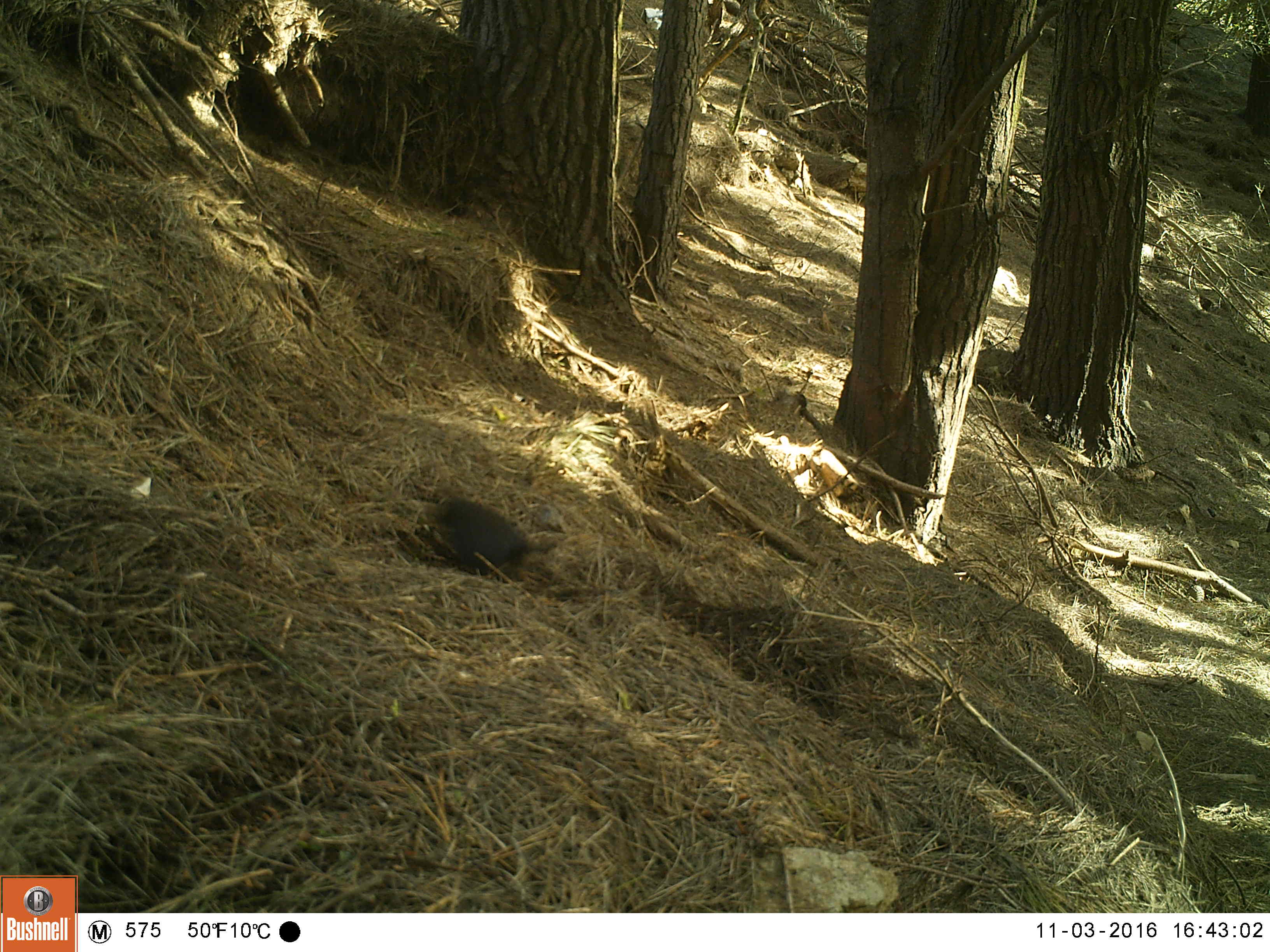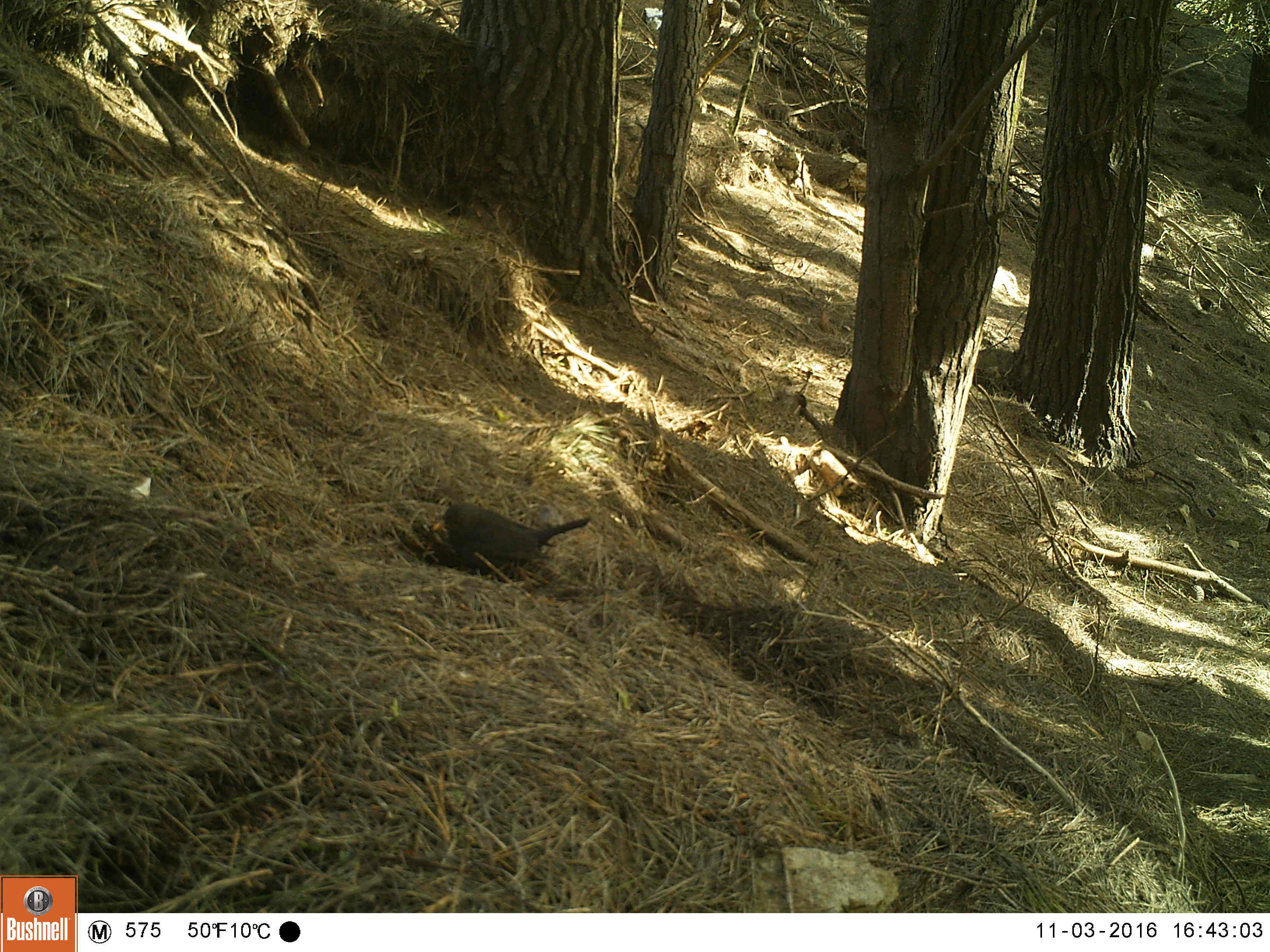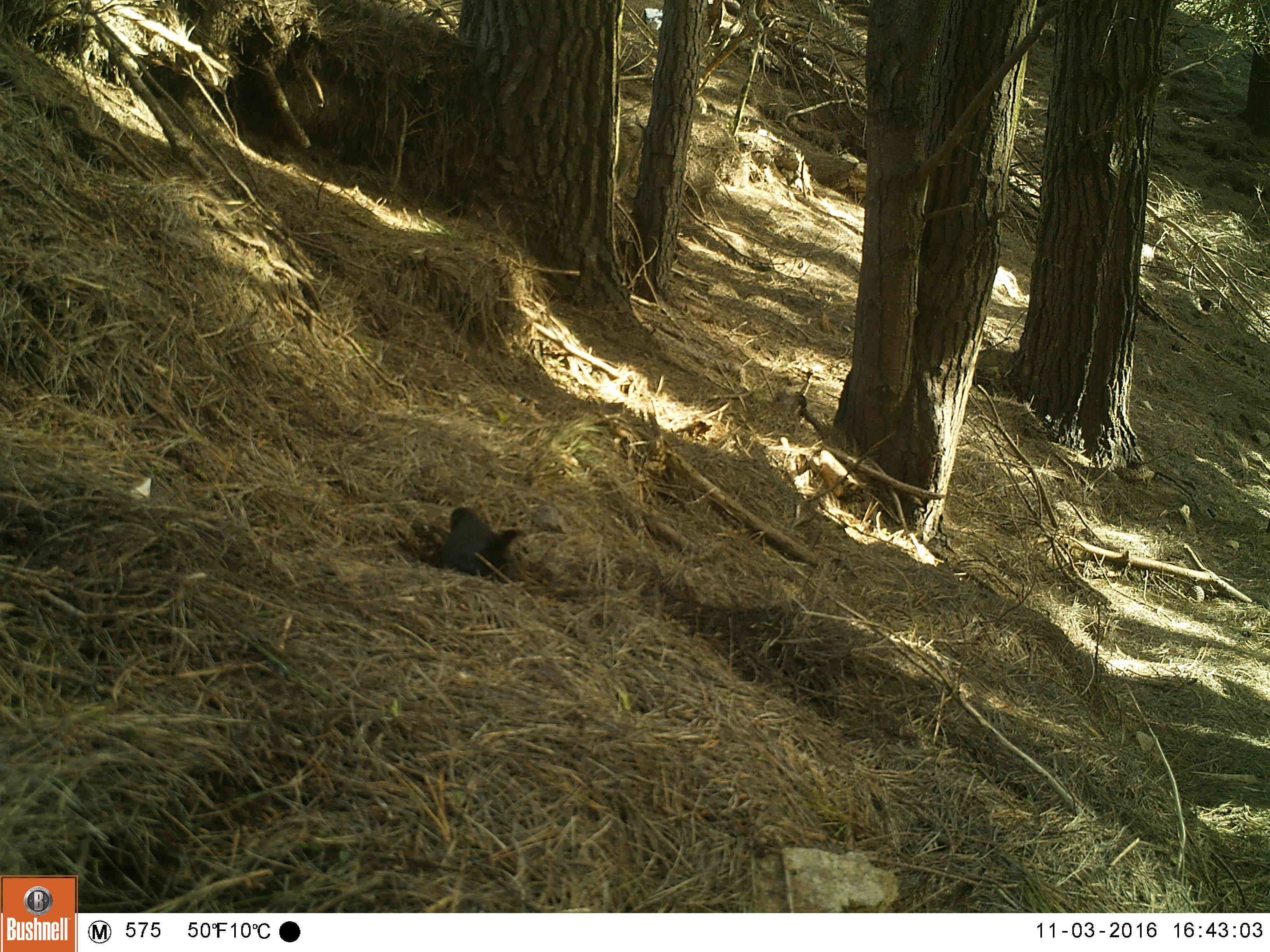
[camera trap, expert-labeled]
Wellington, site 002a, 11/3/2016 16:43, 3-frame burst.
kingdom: Animalia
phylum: Chordata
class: Aves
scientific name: Aves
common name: bird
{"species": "bird (Aves)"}